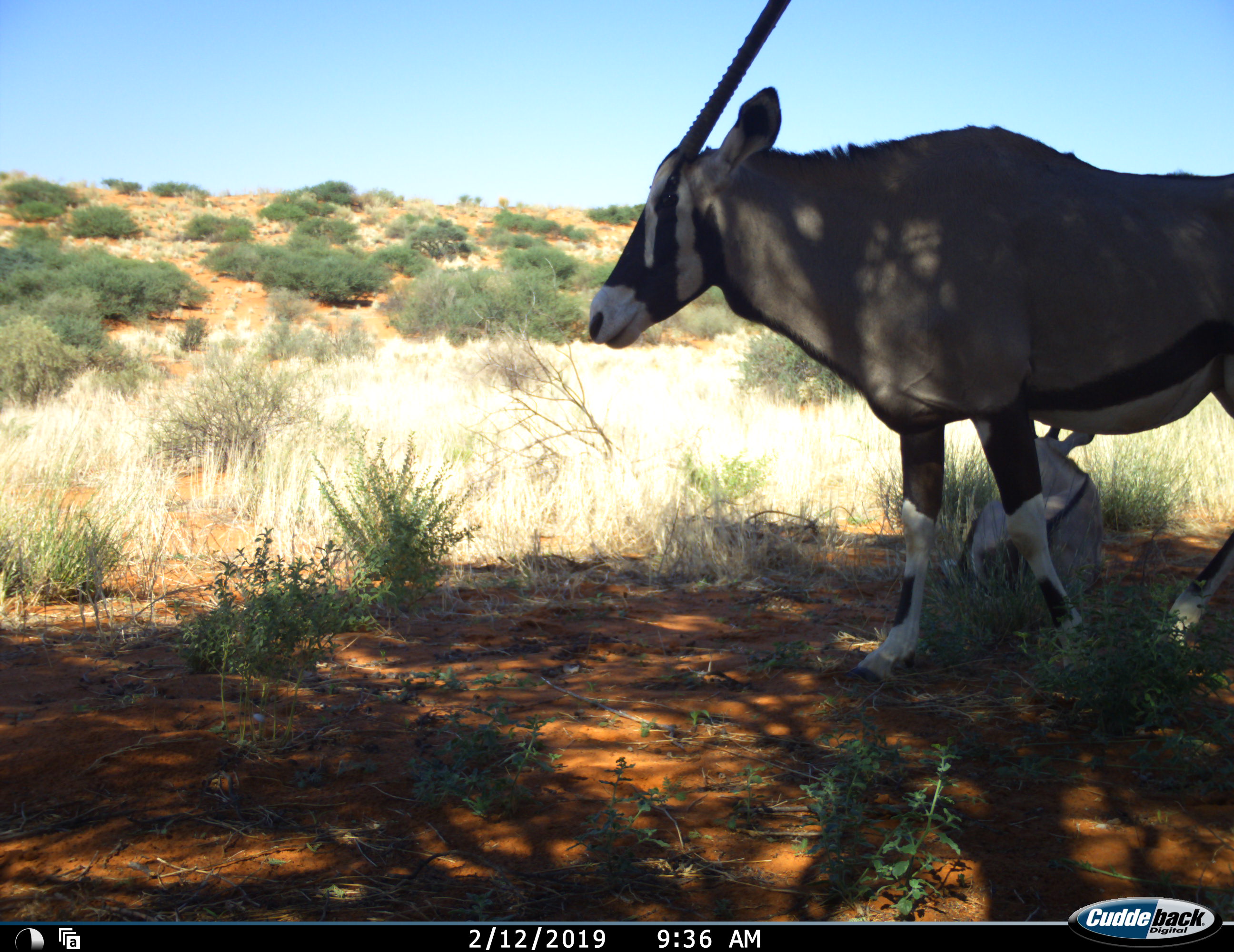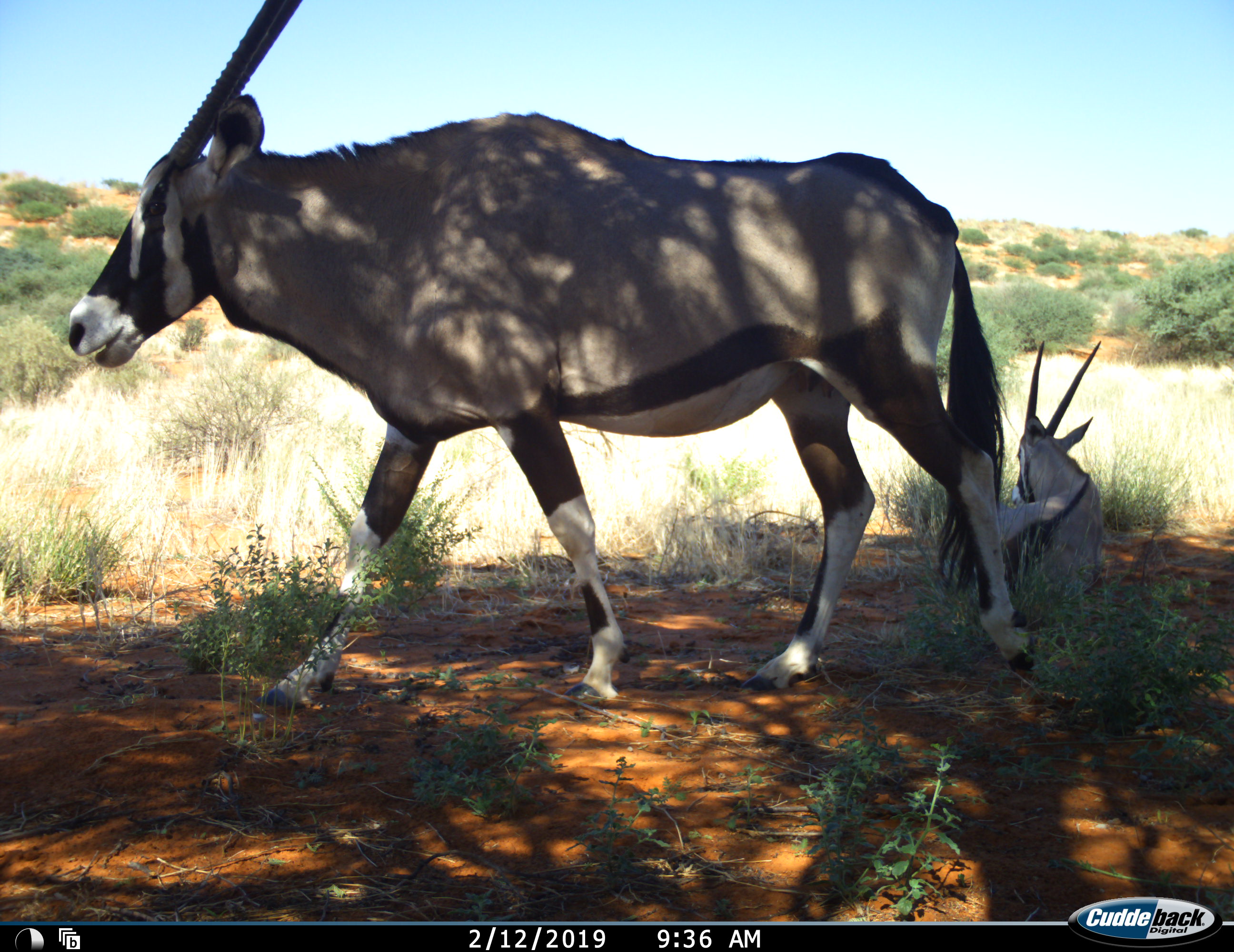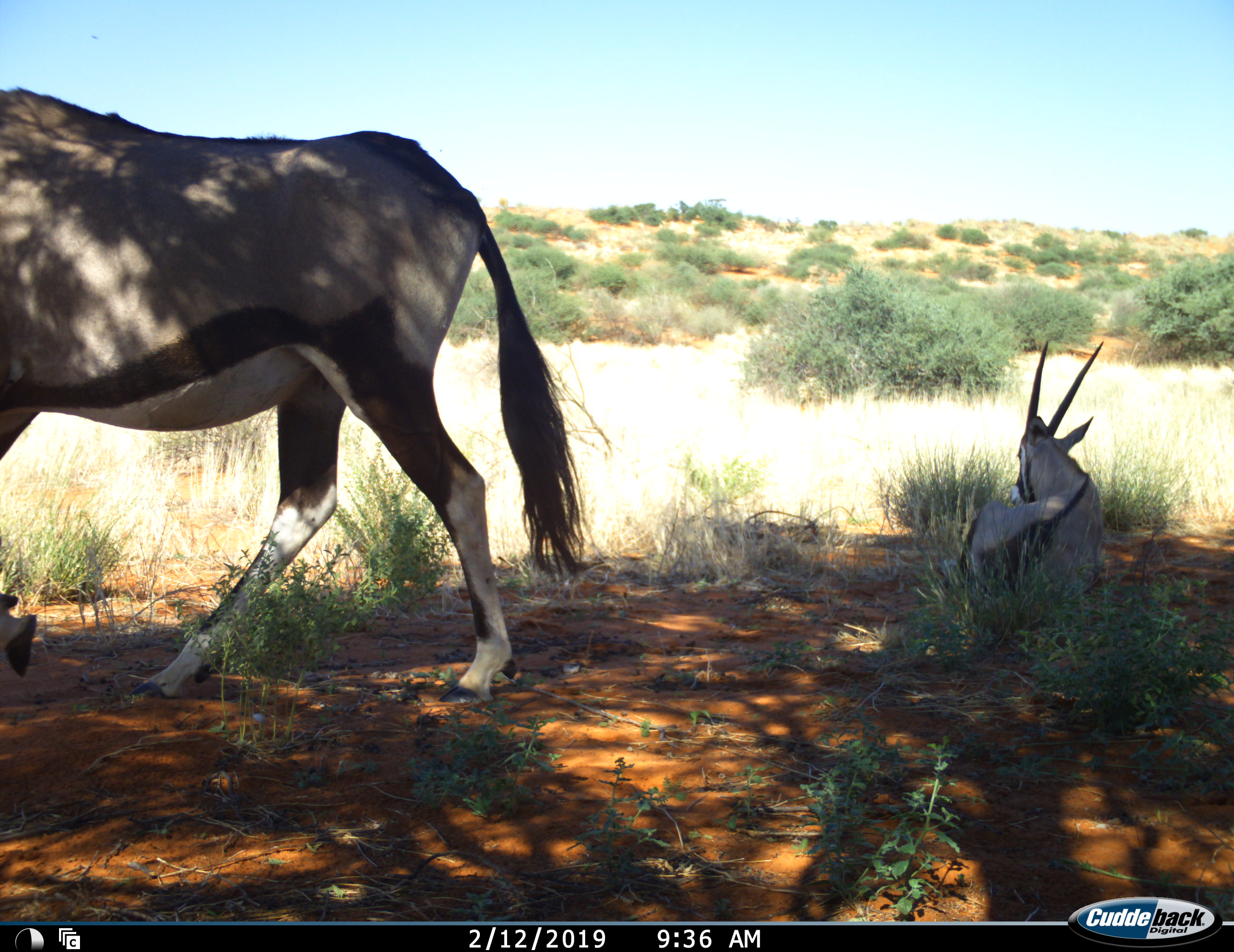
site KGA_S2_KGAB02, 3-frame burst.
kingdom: Animalia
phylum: Chordata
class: Mammalia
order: Artiodactyla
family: Bovidae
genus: Oryx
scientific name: Oryx gazella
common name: gemsbok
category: oryx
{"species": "oryx (gemsbok) (Oryx gazella)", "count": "2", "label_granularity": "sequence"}